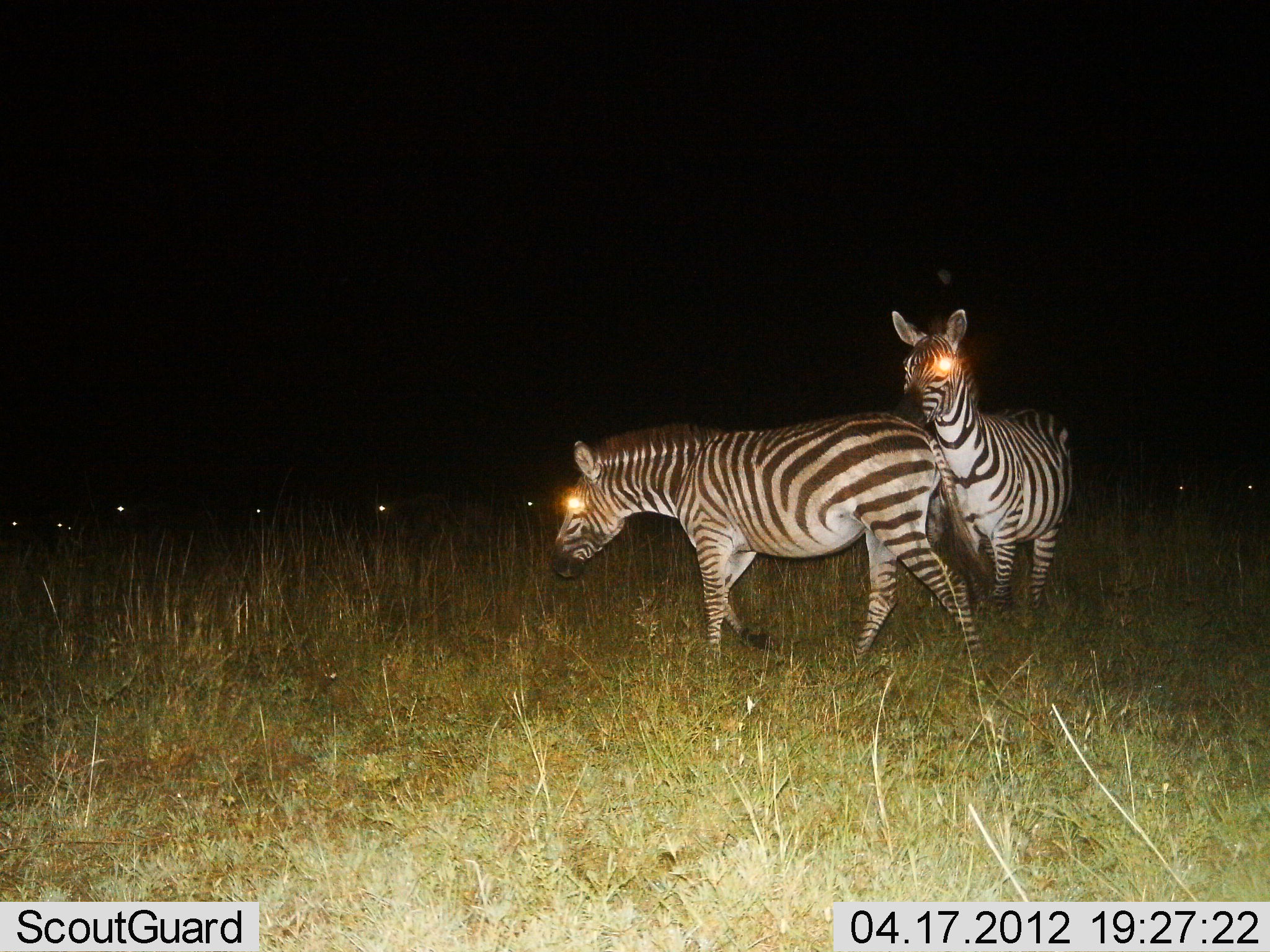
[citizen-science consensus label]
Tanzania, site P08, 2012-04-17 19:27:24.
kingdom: Animalia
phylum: Chordata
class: Mammalia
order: Perissodactyla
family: Equidae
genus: Equus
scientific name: Equus quagga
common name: plains zebra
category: zebra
Zebra (plains zebra) (Equus quagga), count 10. Behavior (volunteer vote fractions): standing 80%, resting 0%, moving 40%, interacting 0%. Young present (vote fraction): 0%. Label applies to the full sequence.